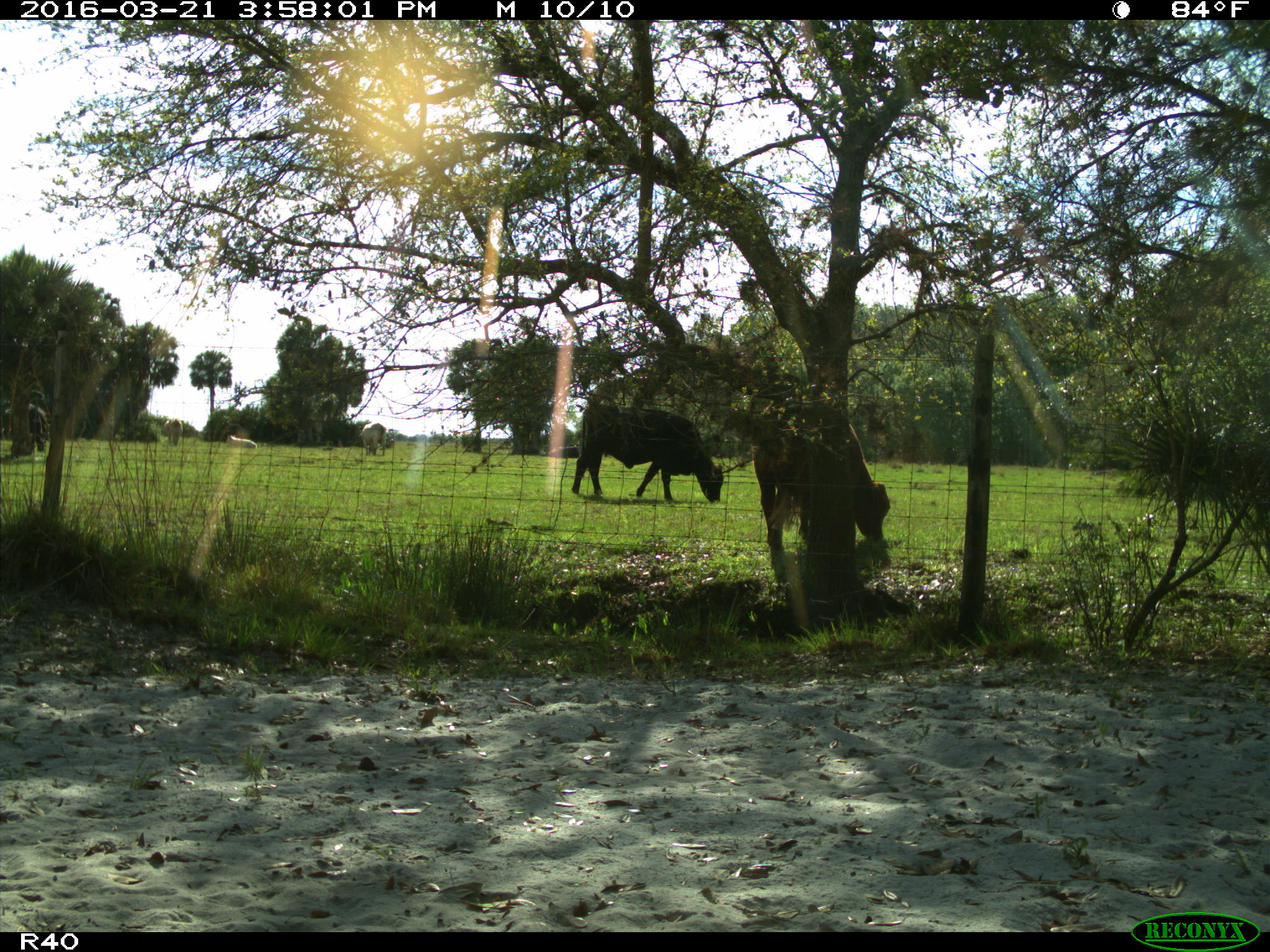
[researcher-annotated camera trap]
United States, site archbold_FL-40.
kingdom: Animalia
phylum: Chordata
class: Mammalia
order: Artiodactyla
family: Bovidae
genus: Bos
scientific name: Bos taurus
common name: domestic cow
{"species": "Bos taurus (domestic cow)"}